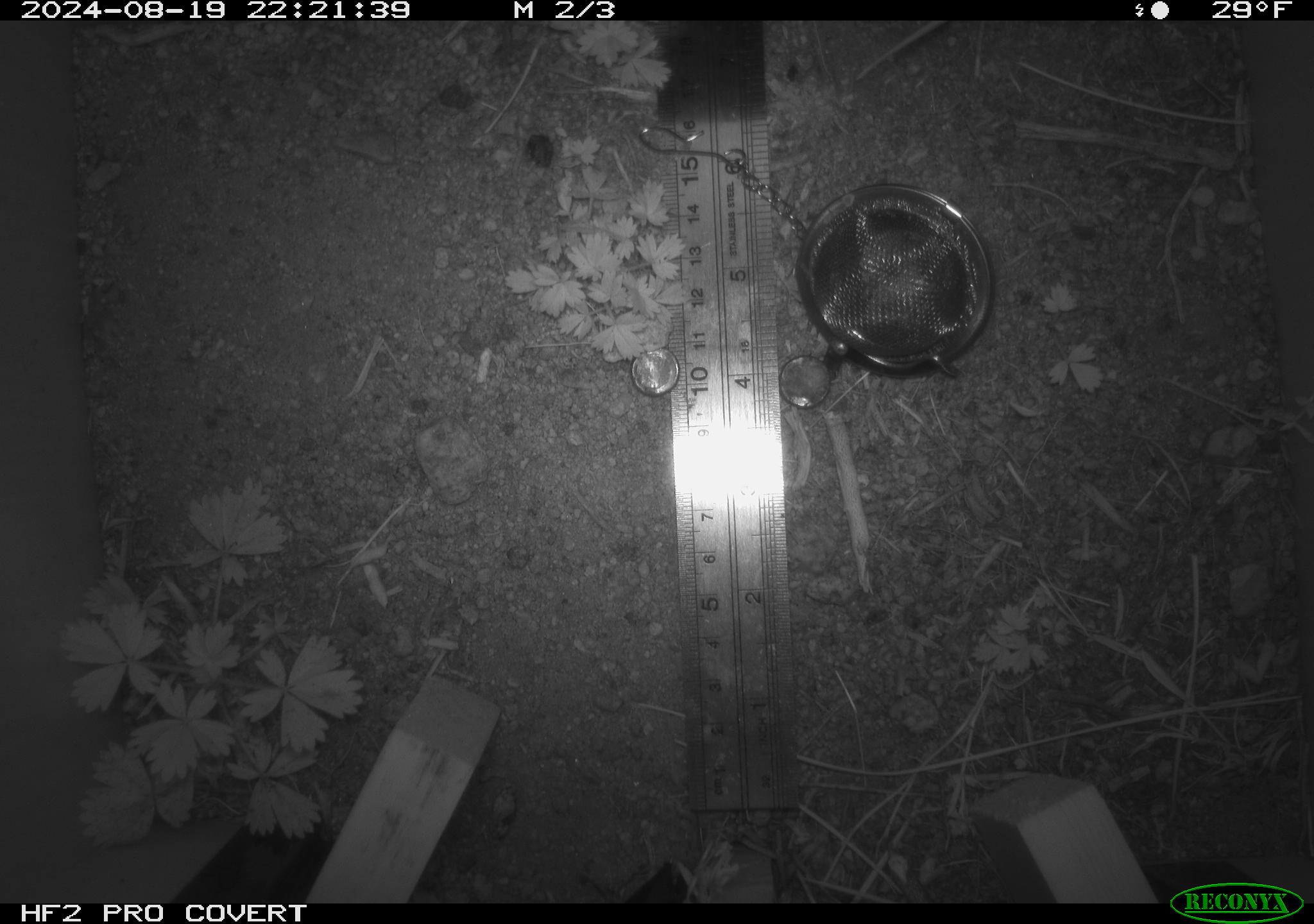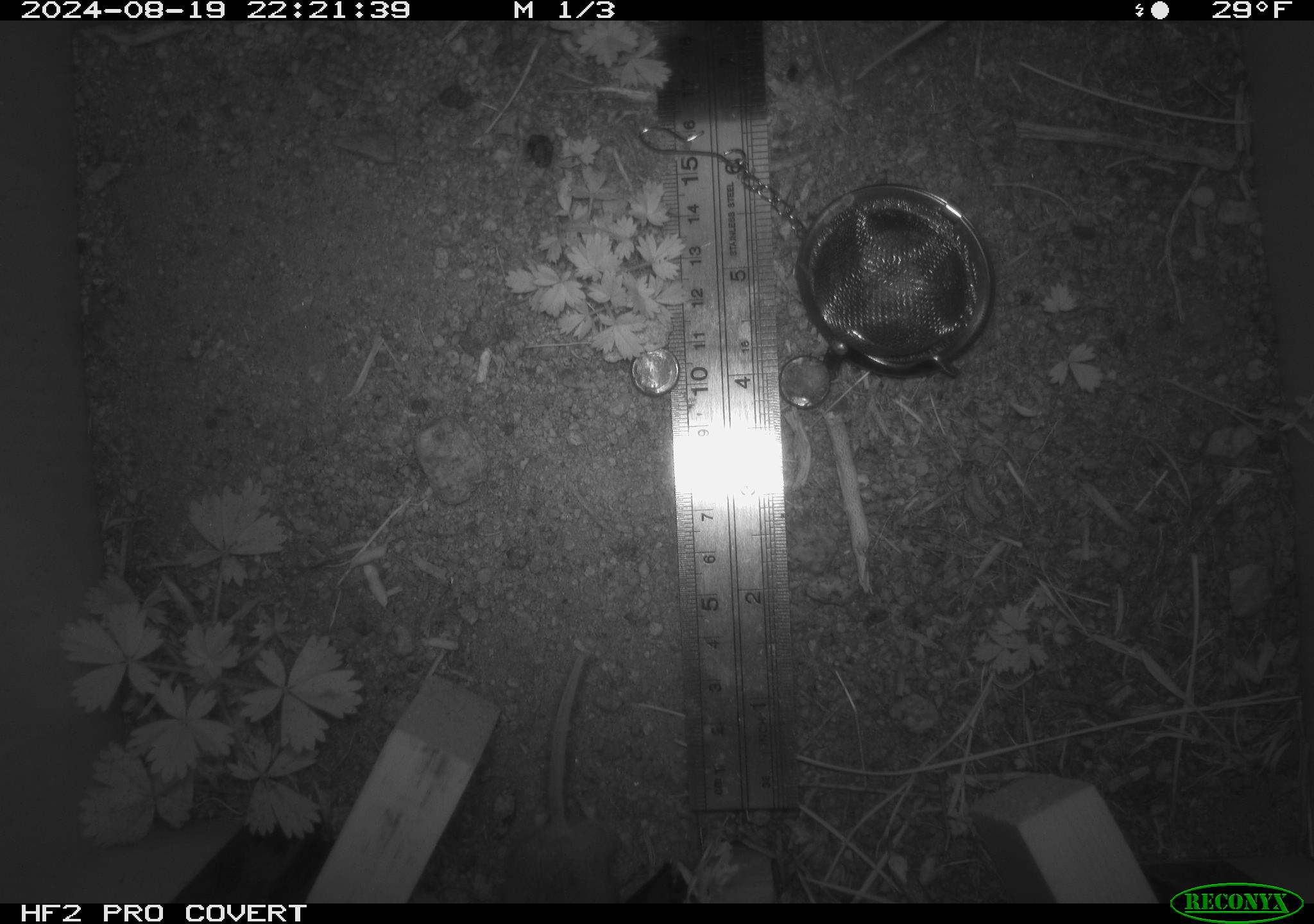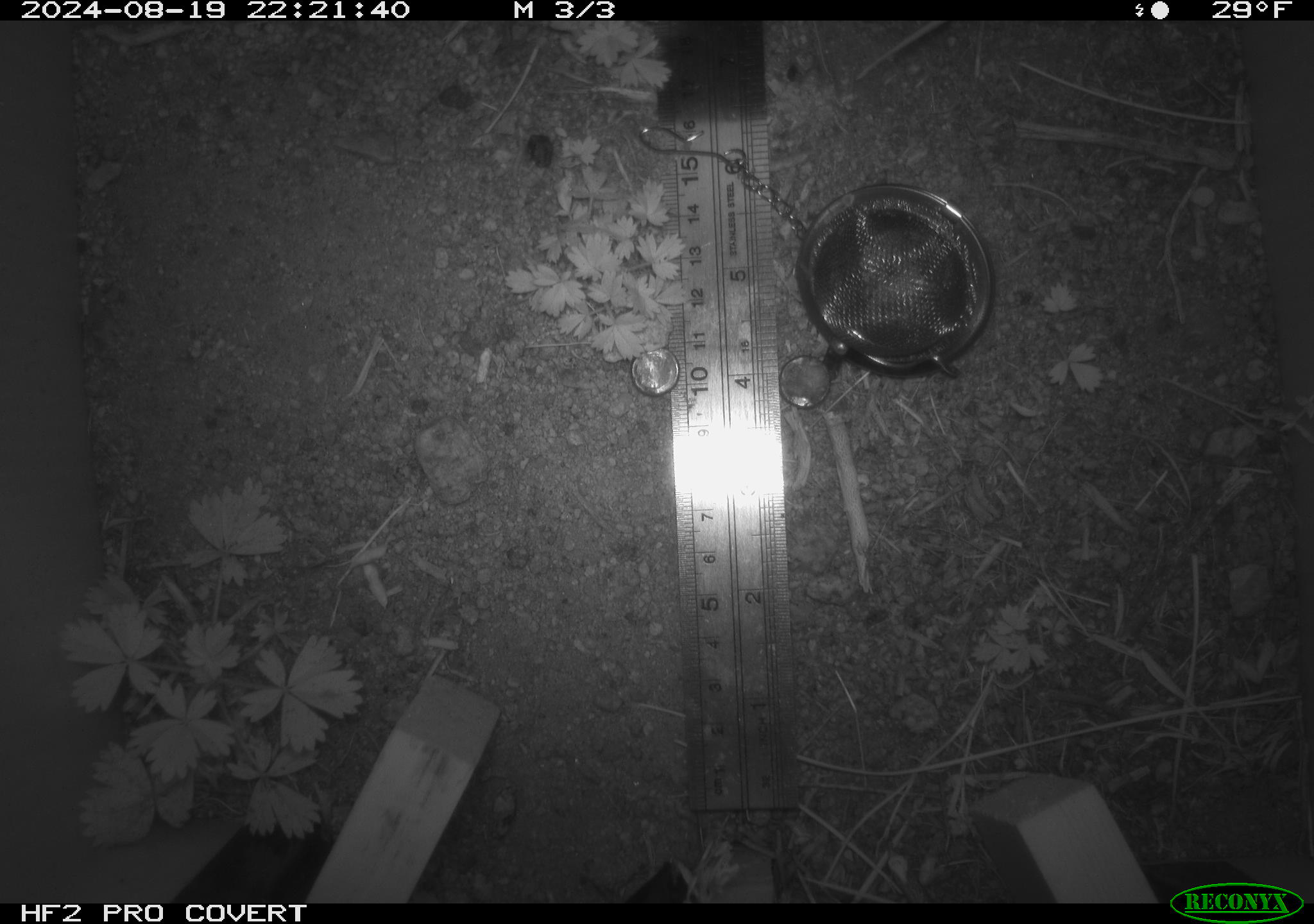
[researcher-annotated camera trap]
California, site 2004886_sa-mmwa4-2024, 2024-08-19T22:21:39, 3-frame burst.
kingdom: Animalia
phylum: Chordata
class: Mammalia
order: Rodentia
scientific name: Rodentia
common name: mouse species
Mouse species (Rodentia).